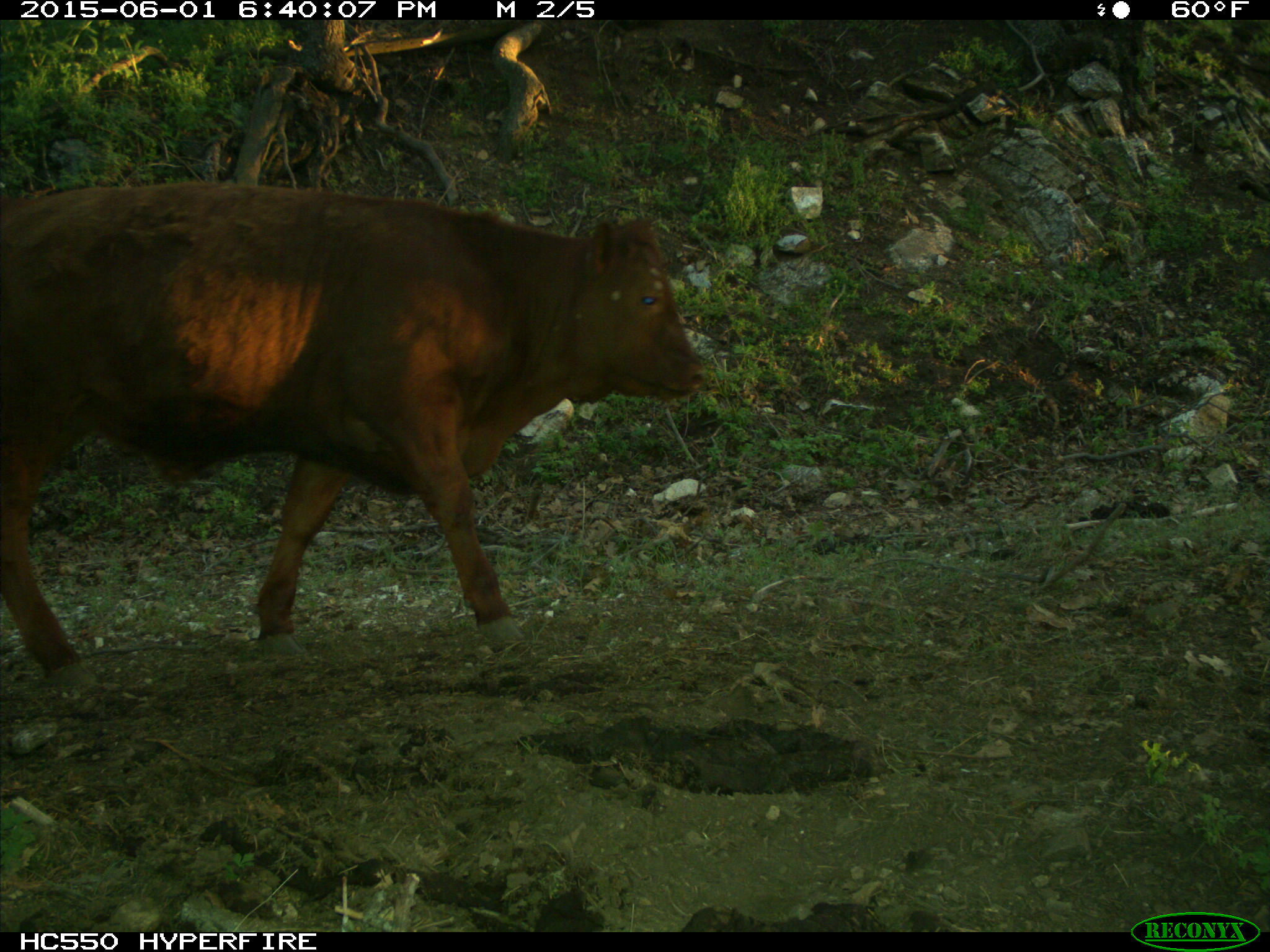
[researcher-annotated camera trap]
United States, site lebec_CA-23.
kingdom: Animalia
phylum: Chordata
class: Mammalia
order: Artiodactyla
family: Bovidae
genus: Bos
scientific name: Bos taurus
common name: domestic cow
Bos taurus (domestic cow).